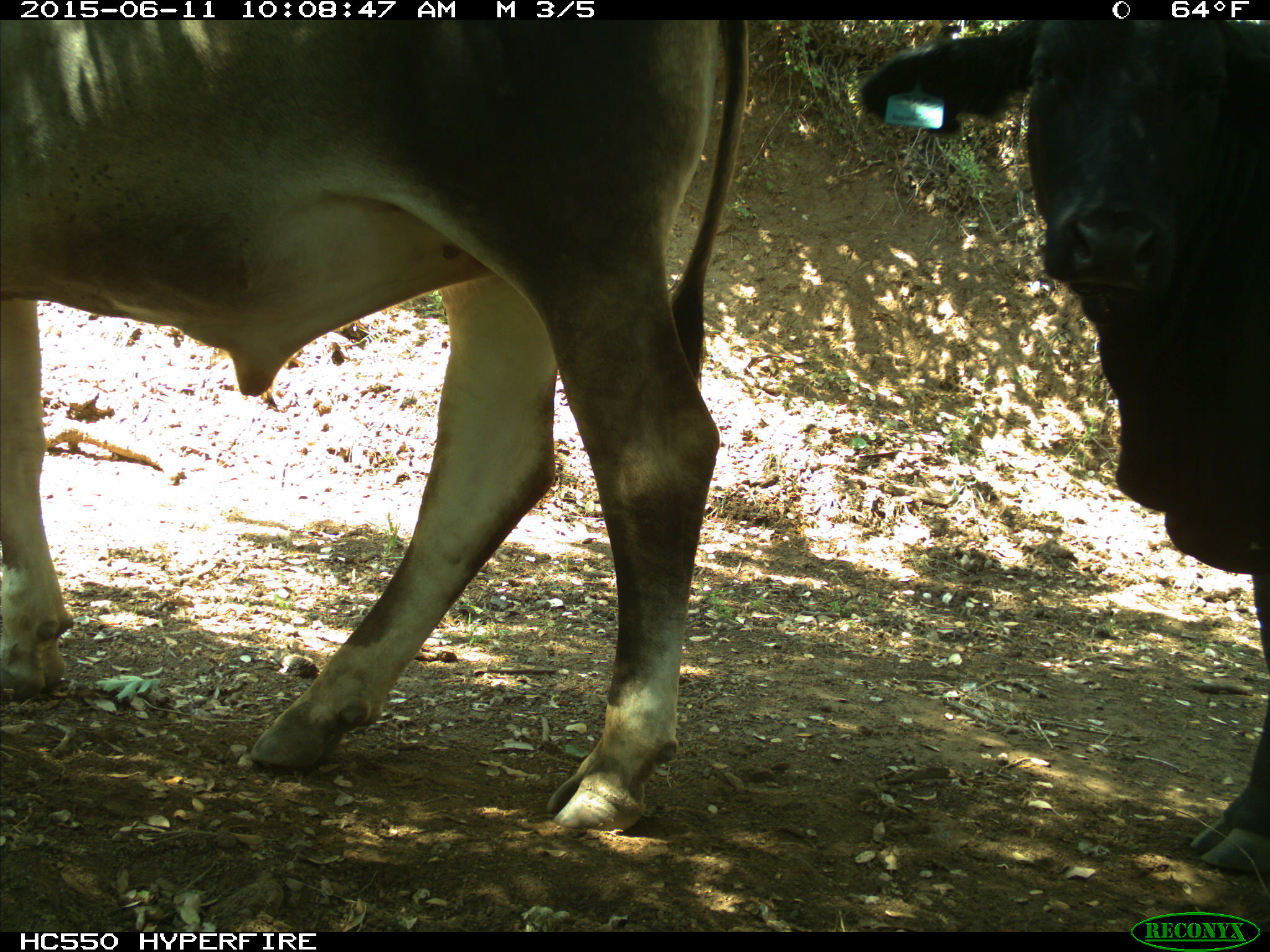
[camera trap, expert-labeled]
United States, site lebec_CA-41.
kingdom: Animalia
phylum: Chordata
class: Mammalia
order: Artiodactyla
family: Bovidae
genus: Bos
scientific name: Bos taurus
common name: domestic cow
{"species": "Bos taurus (domestic cow)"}